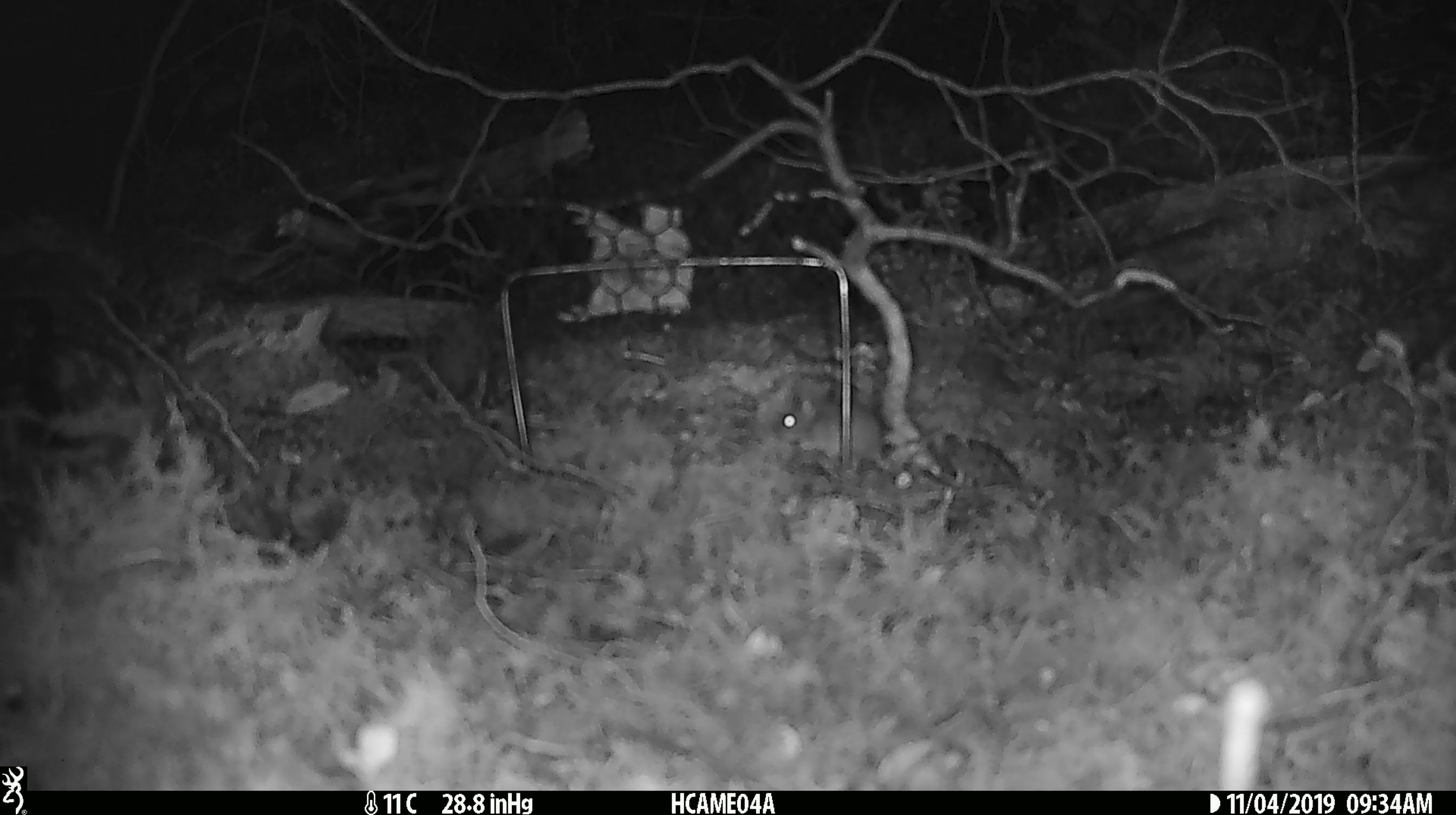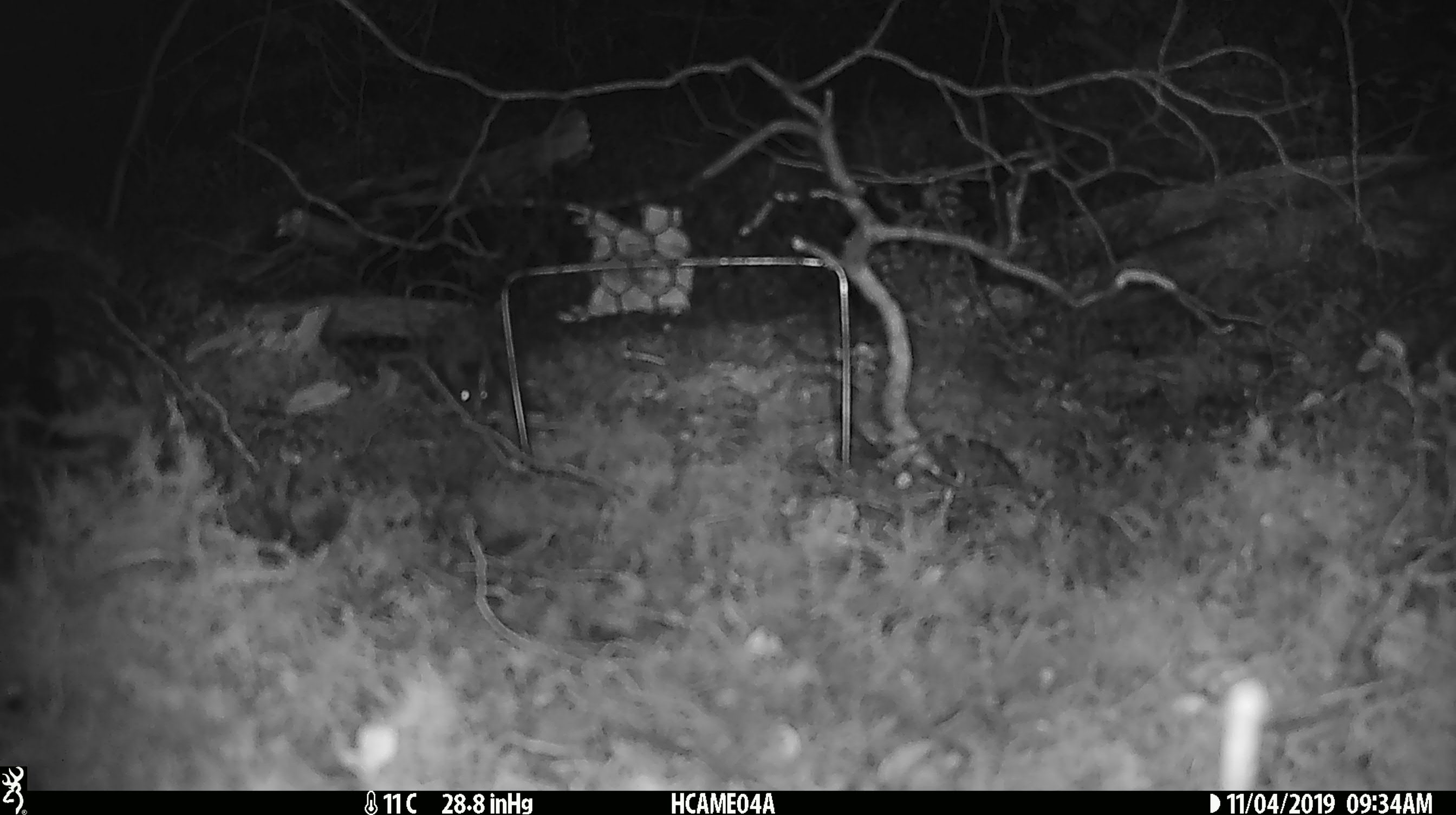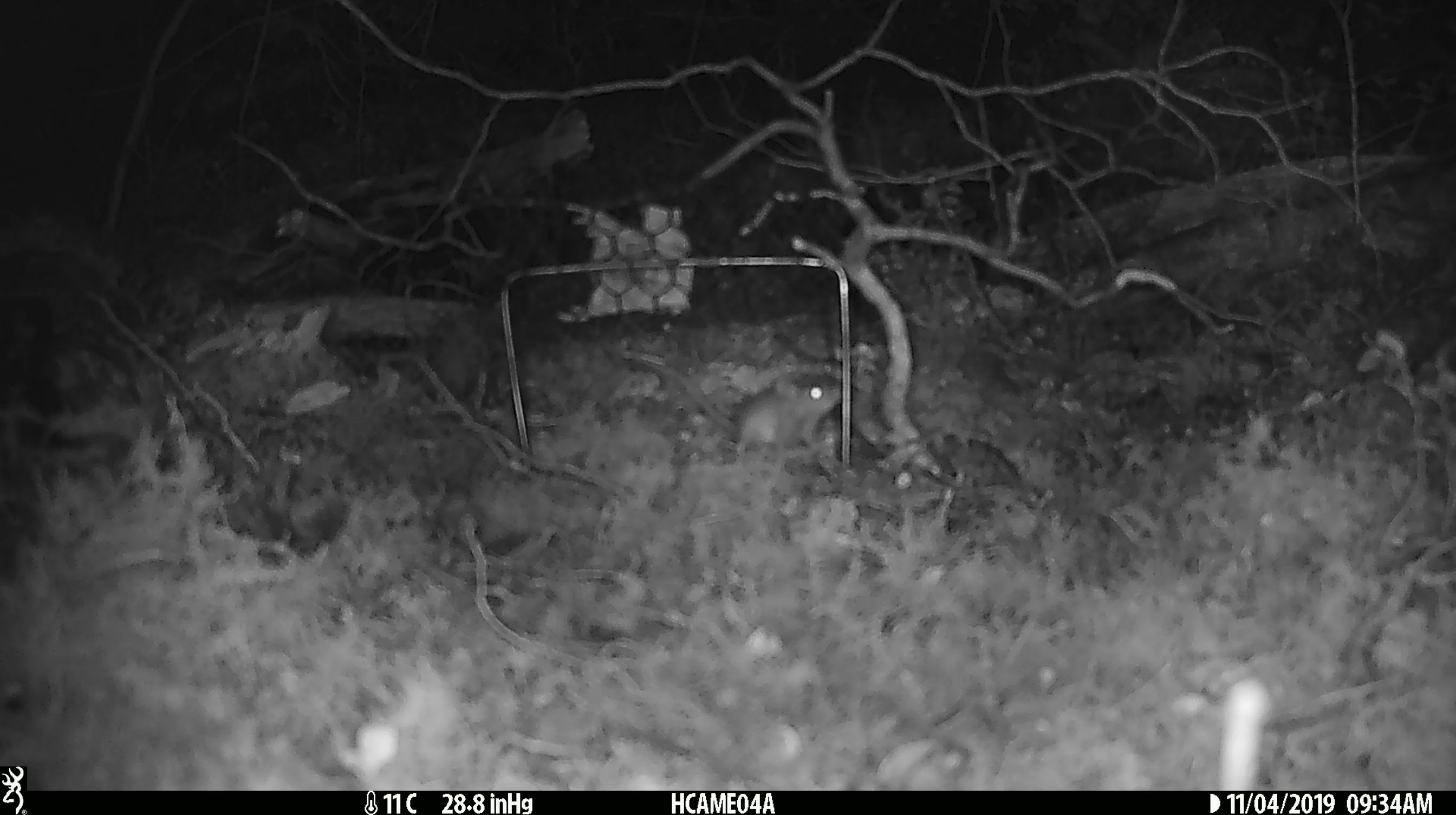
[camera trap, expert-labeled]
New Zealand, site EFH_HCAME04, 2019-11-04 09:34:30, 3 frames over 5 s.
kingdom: Animalia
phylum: Chordata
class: Mammalia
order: Rodentia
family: Muridae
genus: Mus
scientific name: Mus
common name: mouse